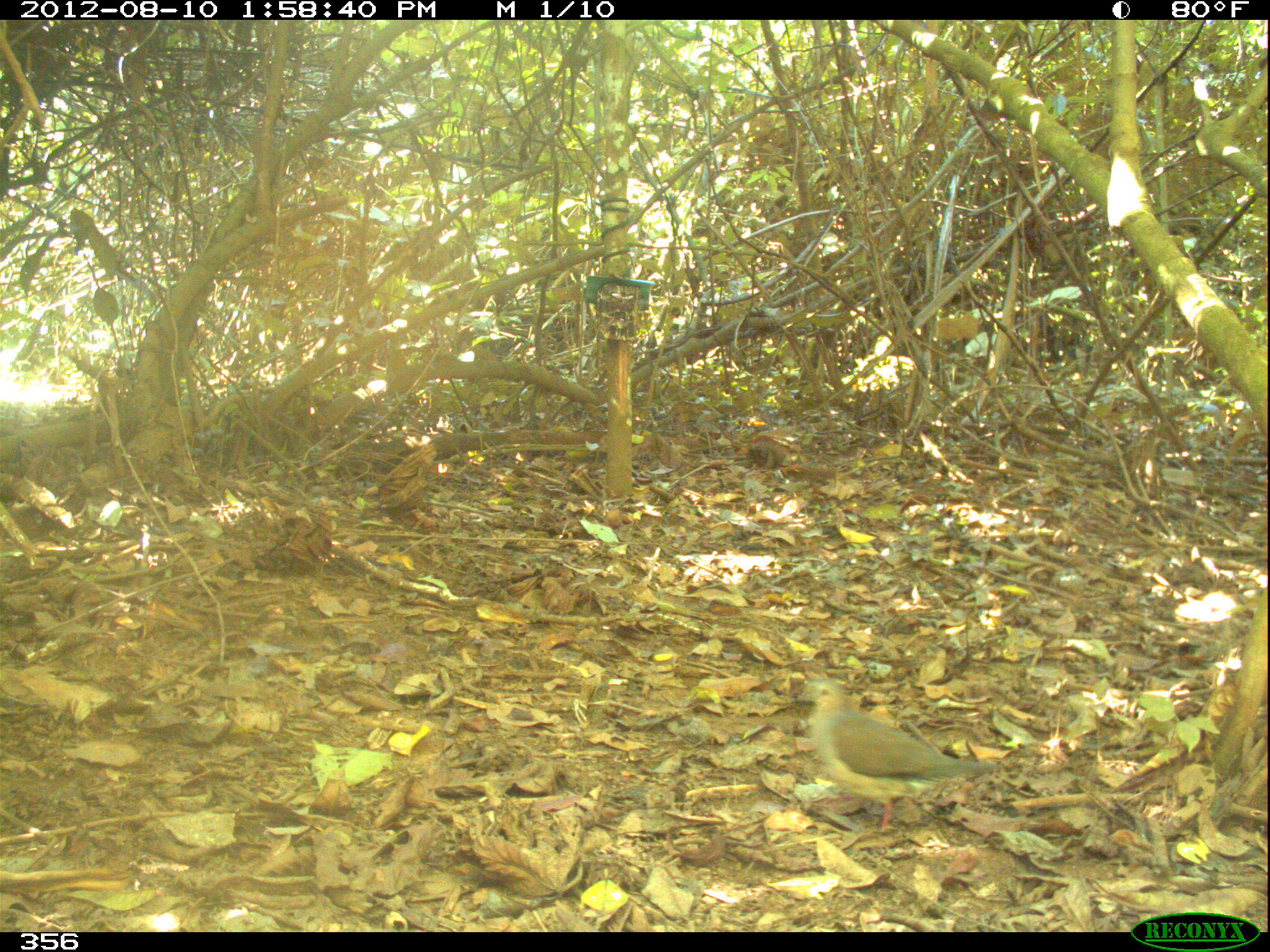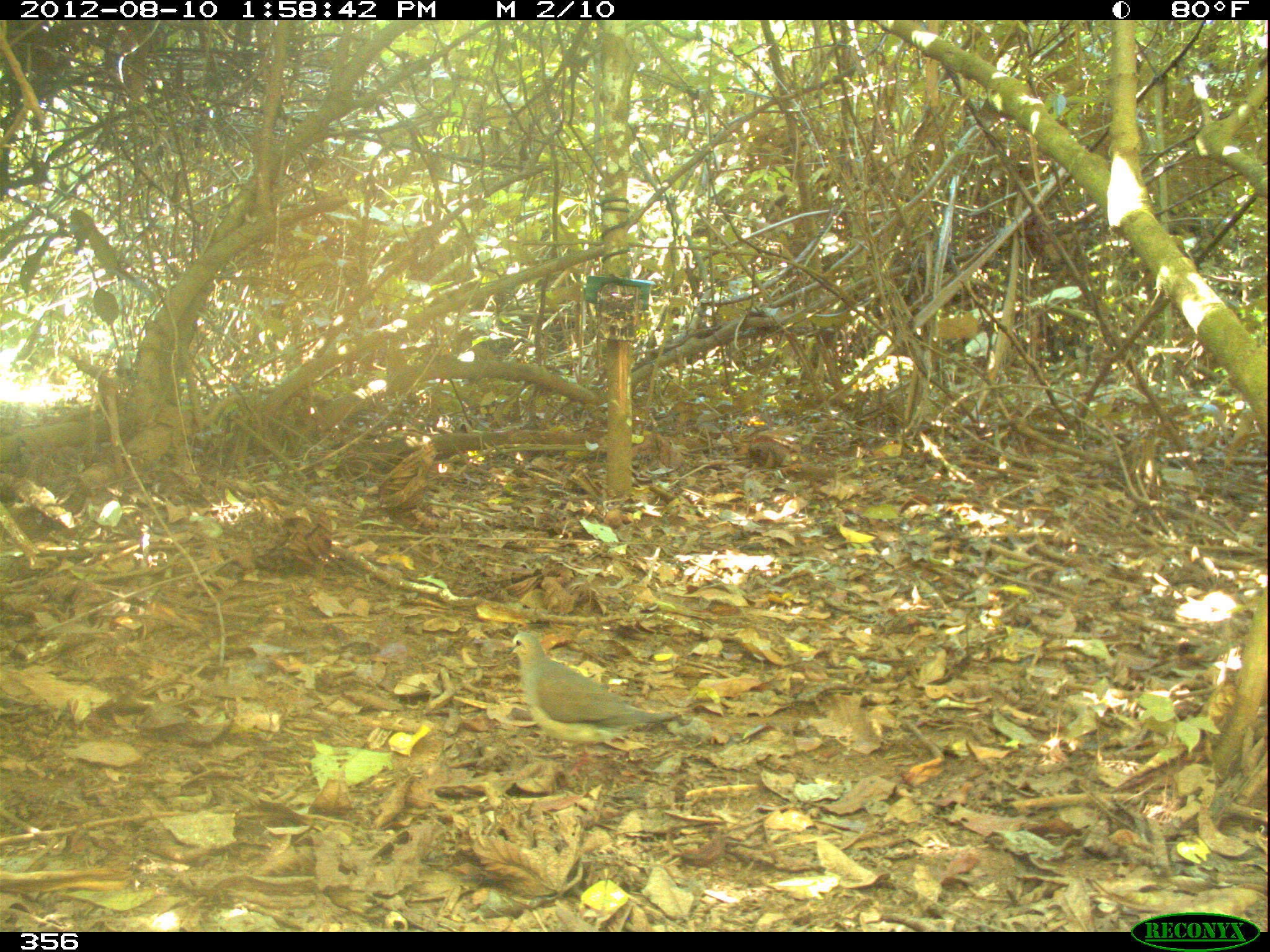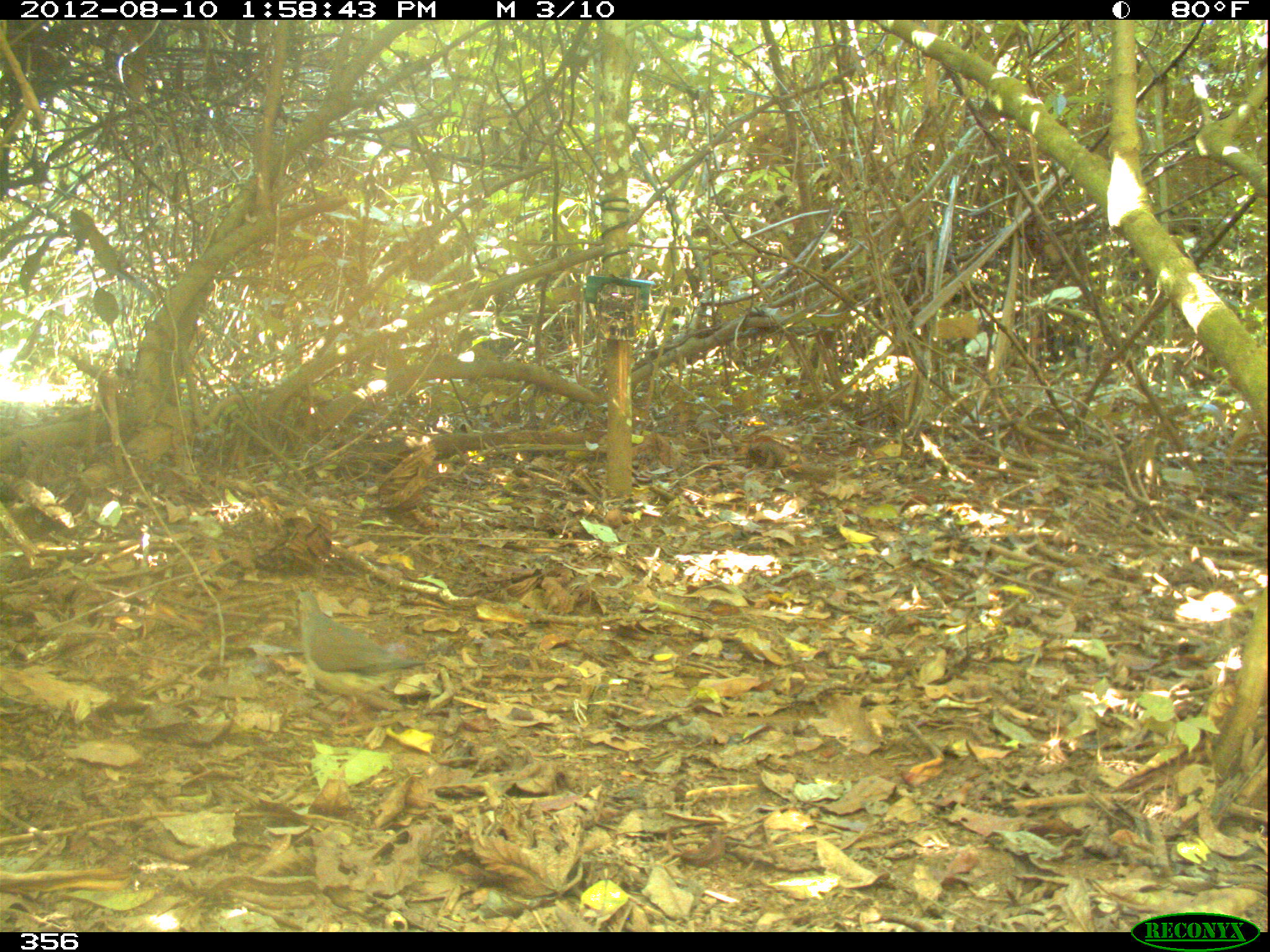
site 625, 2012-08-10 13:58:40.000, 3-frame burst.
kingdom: Animalia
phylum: Chordata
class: Aves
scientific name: Aves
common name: bird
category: unknown bird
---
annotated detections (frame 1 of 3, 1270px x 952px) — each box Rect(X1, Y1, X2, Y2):
unknown bird: Rect(796, 678, 1001, 833)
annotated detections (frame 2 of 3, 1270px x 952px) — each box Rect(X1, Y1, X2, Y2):
unknown bird: Rect(505, 632, 678, 780)